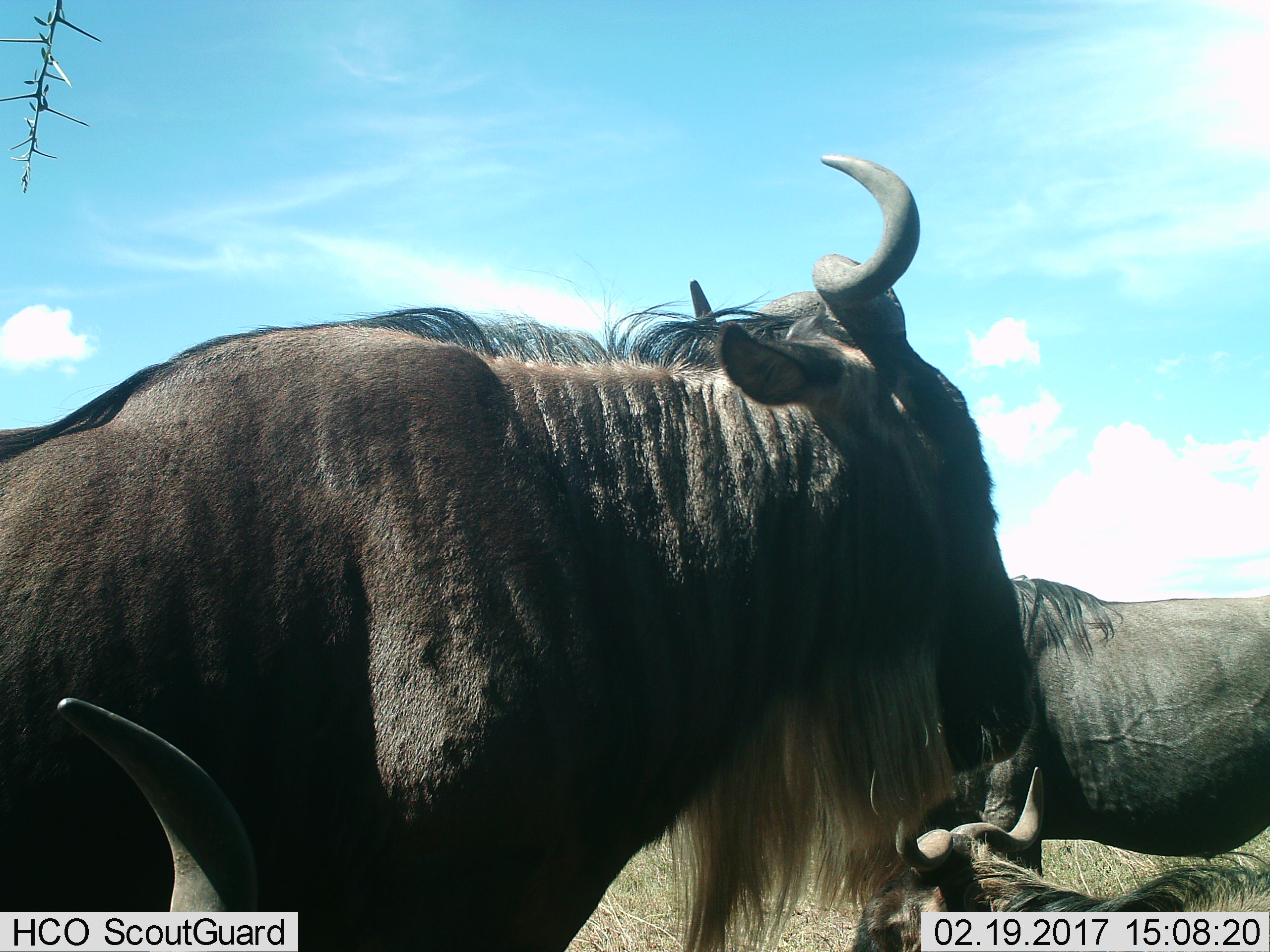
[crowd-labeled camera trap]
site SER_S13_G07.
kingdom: Animalia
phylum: Chordata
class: Mammalia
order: Artiodactyla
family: Bovidae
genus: Connochaetes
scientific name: Connochaetes taurinus taurinus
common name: blue wildebeest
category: wildebeestblue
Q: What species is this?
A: Wildebeestblue (blue wildebeest) (Connochaetes taurinus taurinus).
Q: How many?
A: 4.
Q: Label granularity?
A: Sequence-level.